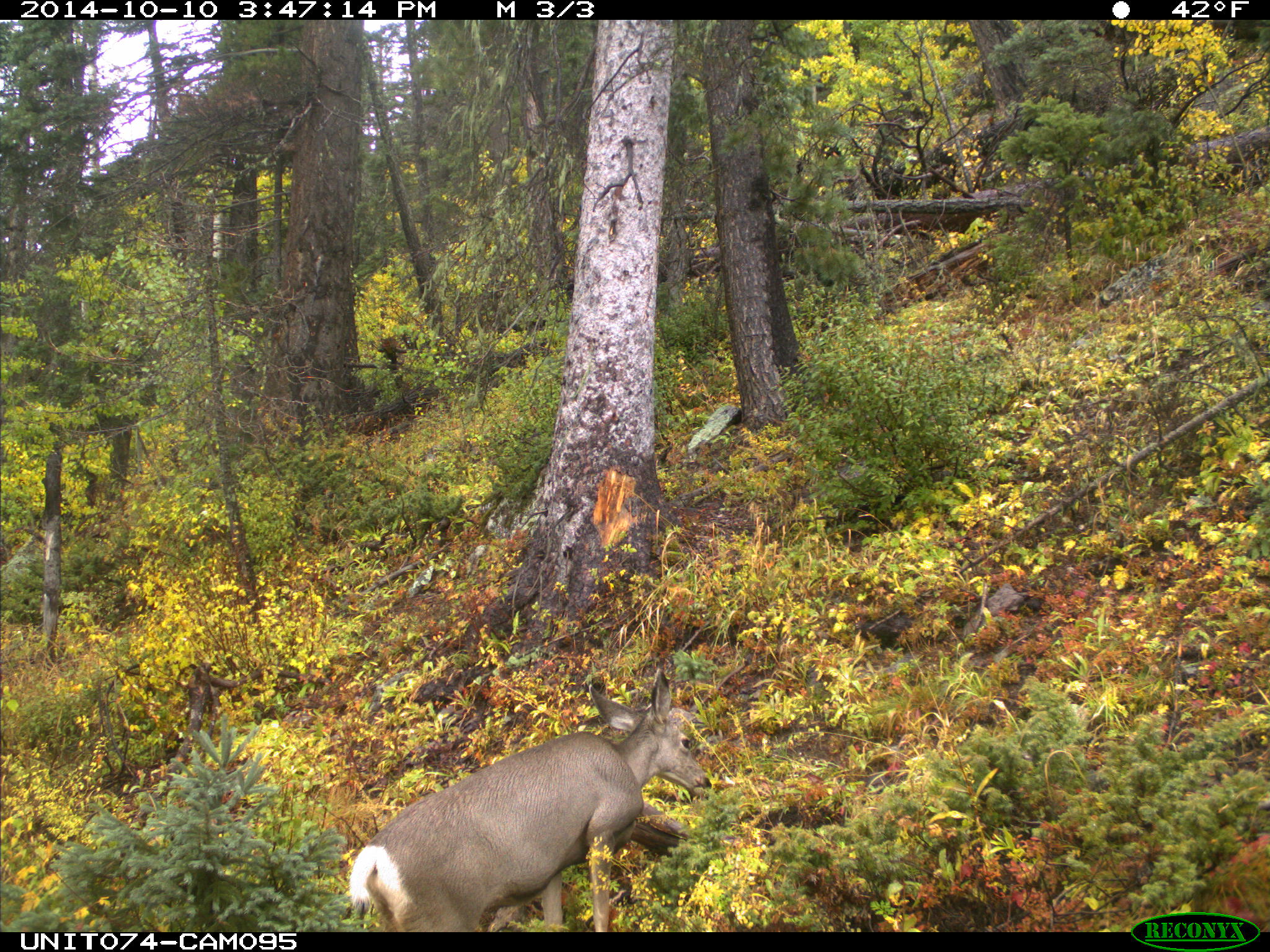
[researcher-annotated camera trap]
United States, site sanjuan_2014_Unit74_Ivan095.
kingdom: Animalia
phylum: Chordata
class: Mammalia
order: Artiodactyla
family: Cervidae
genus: Odocoileus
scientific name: Odocoileus hemionus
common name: mule deer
Odocoileus hemionus (mule deer).